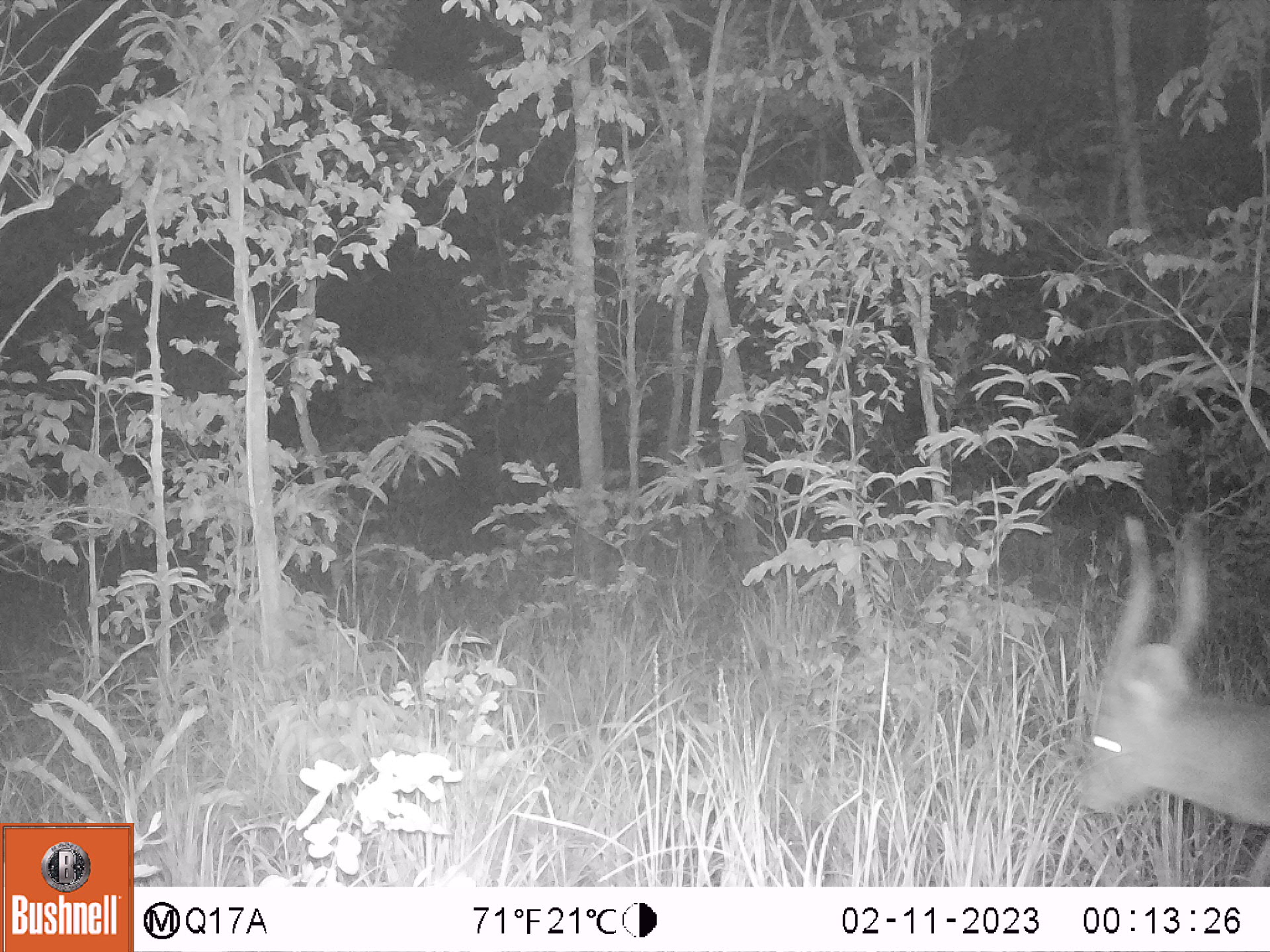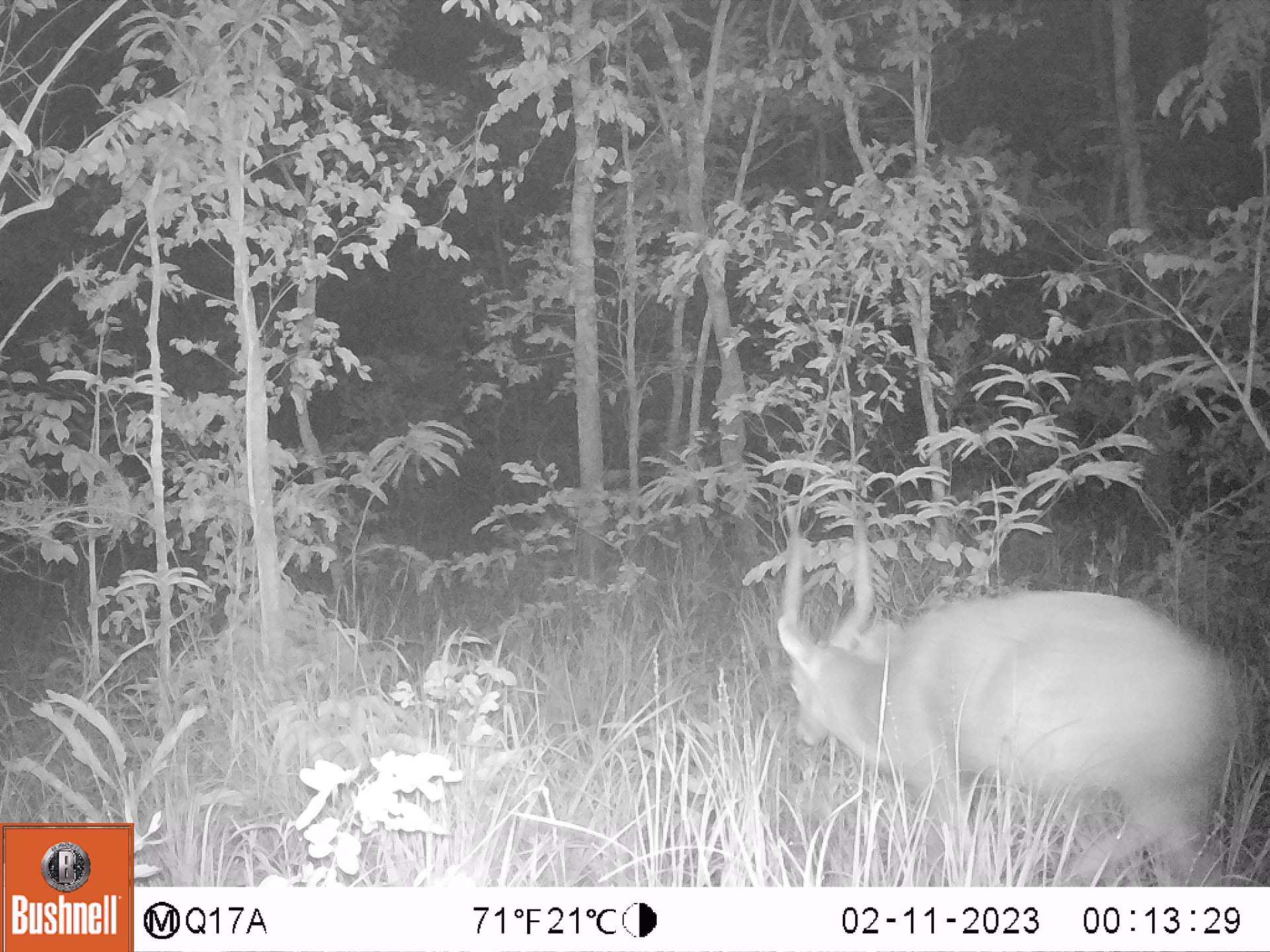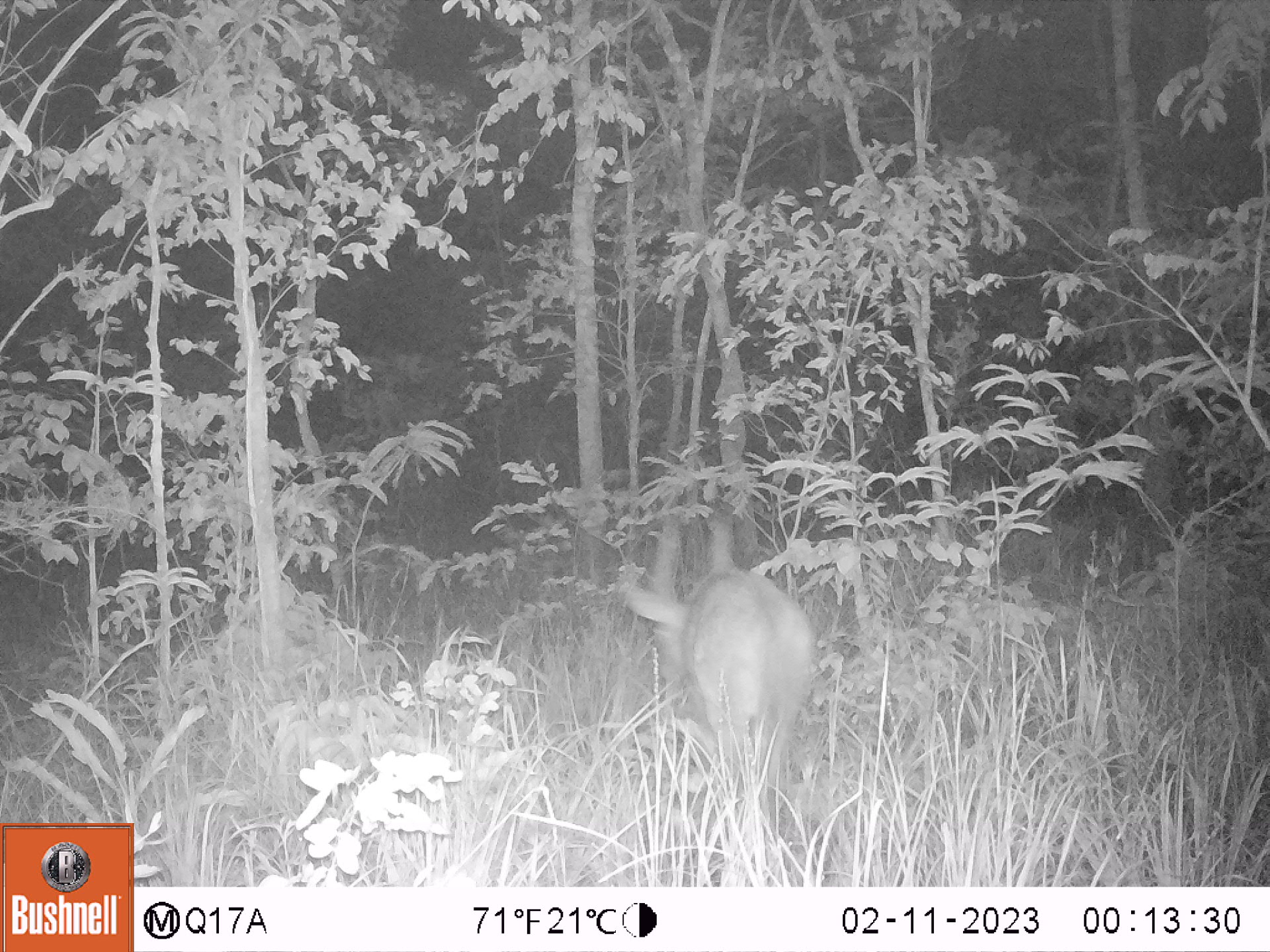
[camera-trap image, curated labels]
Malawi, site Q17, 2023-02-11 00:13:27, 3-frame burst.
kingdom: Animalia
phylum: Chordata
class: Mammalia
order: Artiodactyla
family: Bovidae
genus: Tragelaphus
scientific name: Tragelaphus sylvaticus sylvaticus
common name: cape bushbuck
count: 1